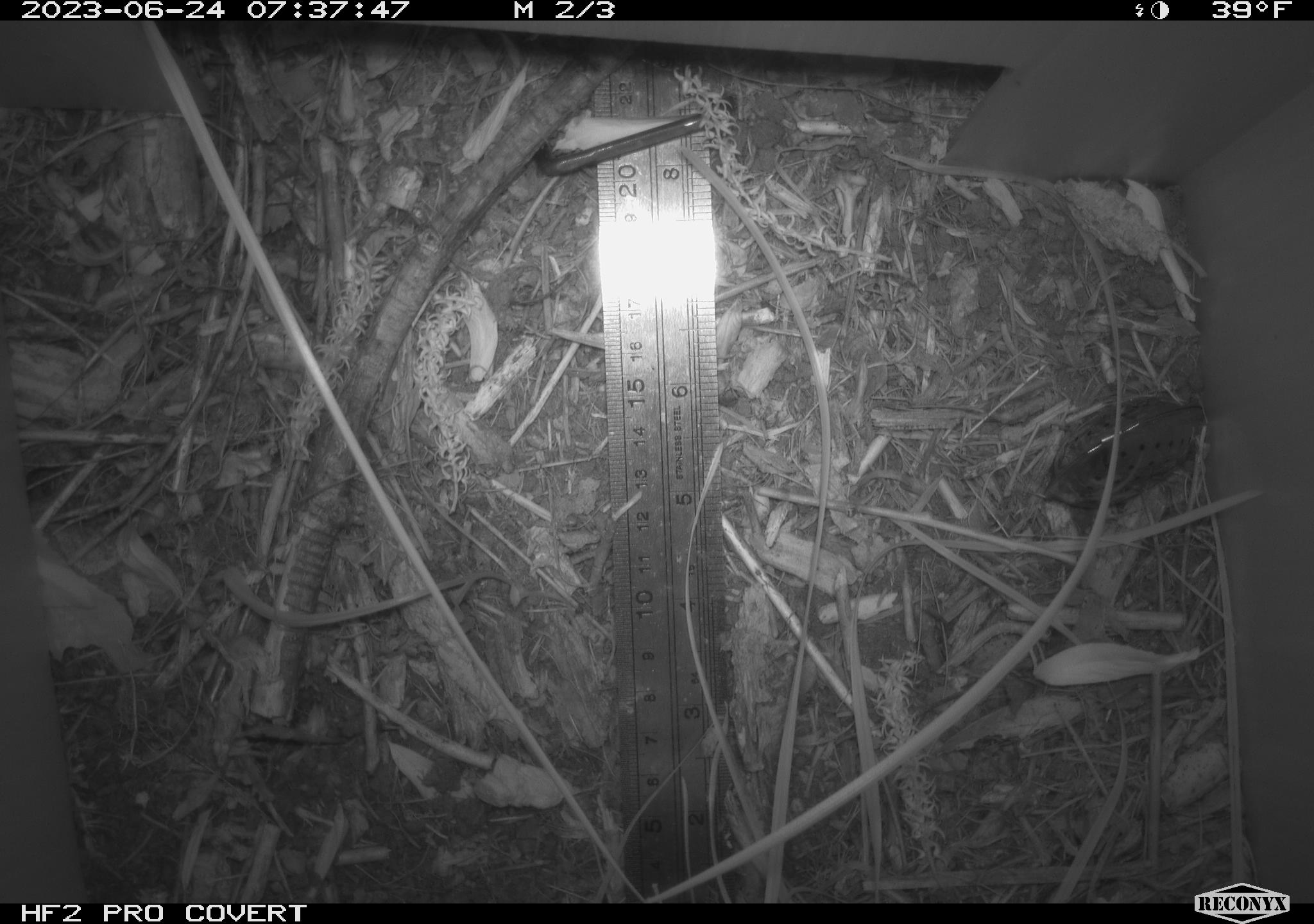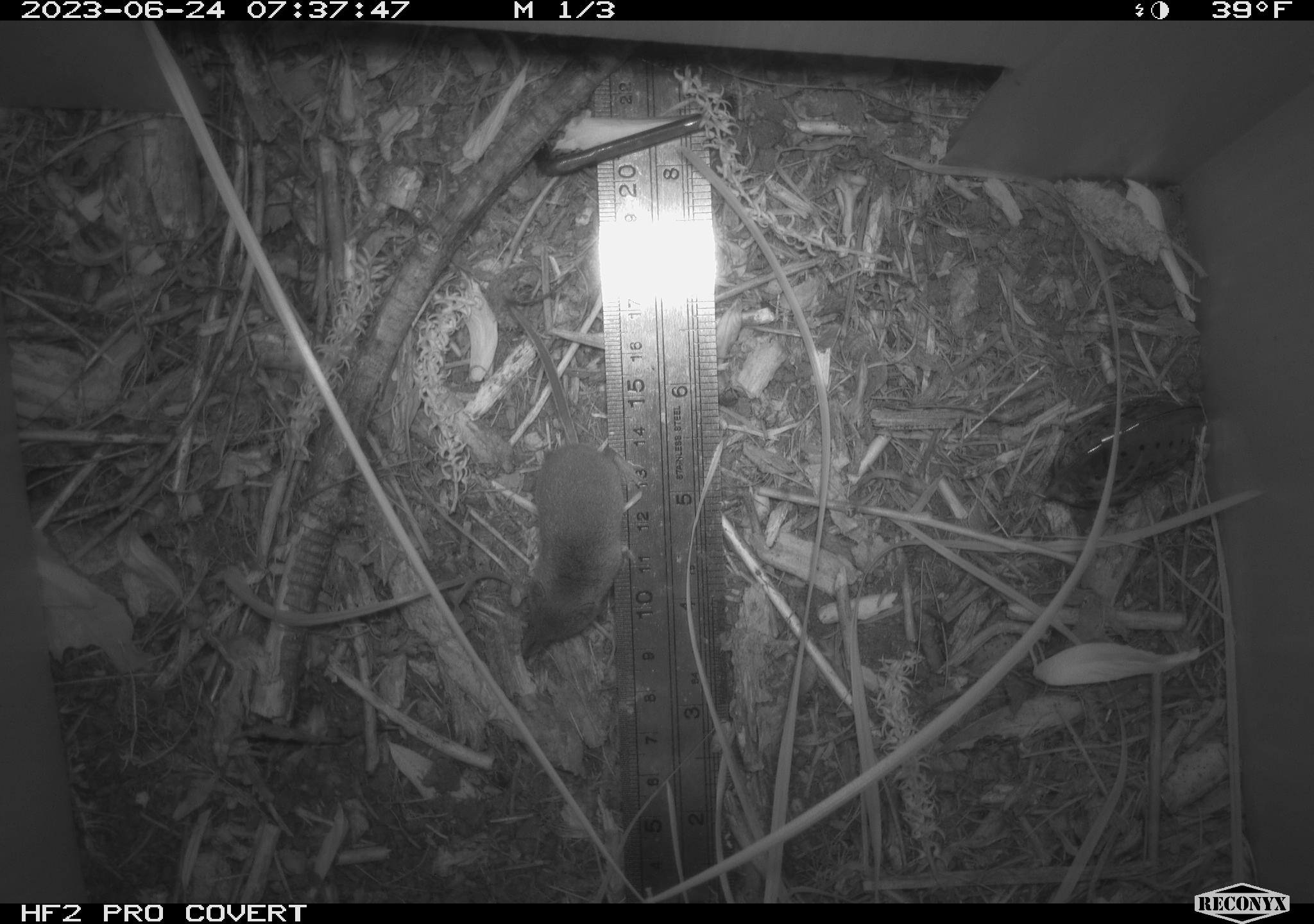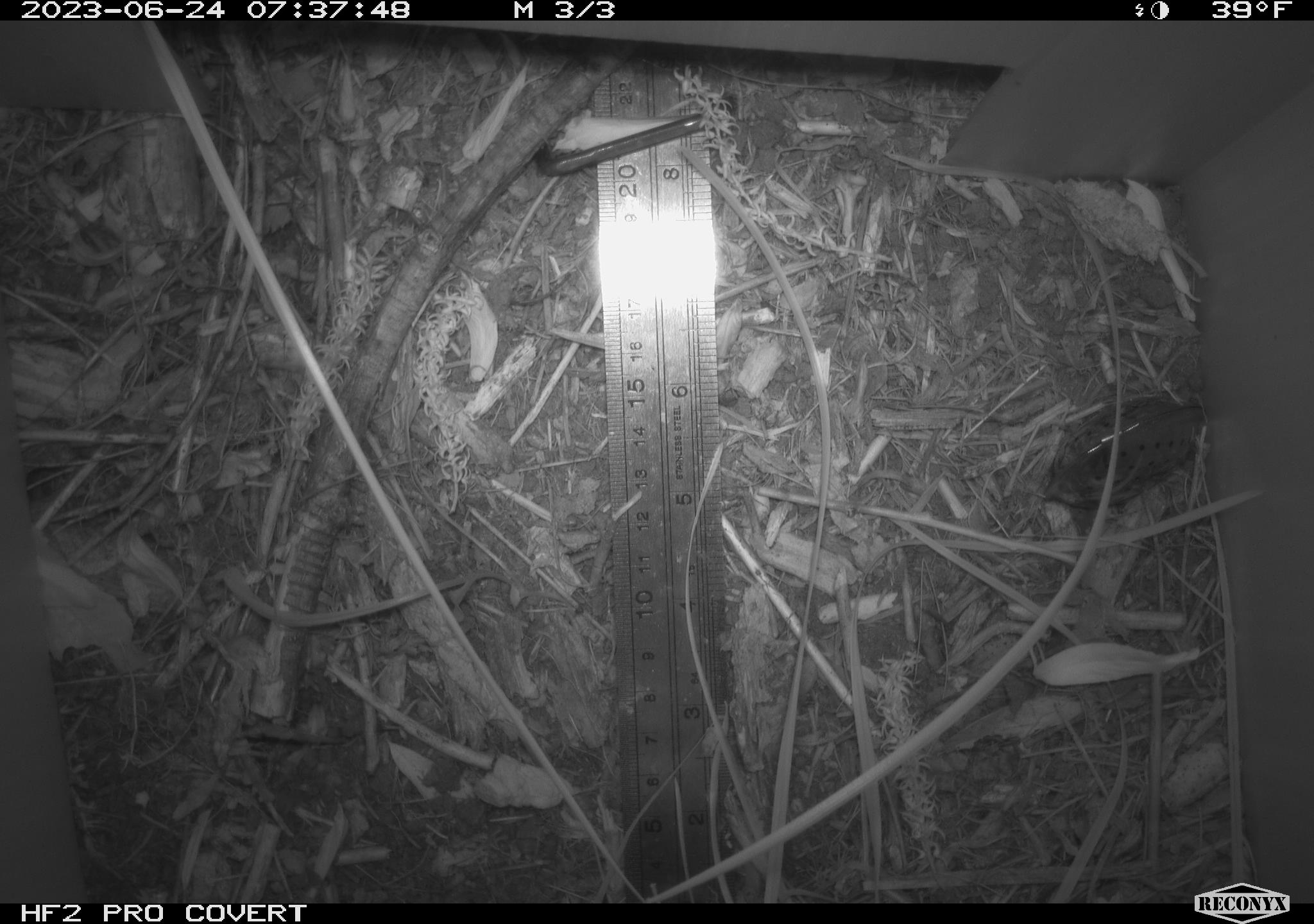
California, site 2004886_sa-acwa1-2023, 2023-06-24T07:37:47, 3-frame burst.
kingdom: Animalia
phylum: Chordata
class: Mammalia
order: Eulipotyphla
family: Soricidae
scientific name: Soricidae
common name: shrews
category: soricidae family